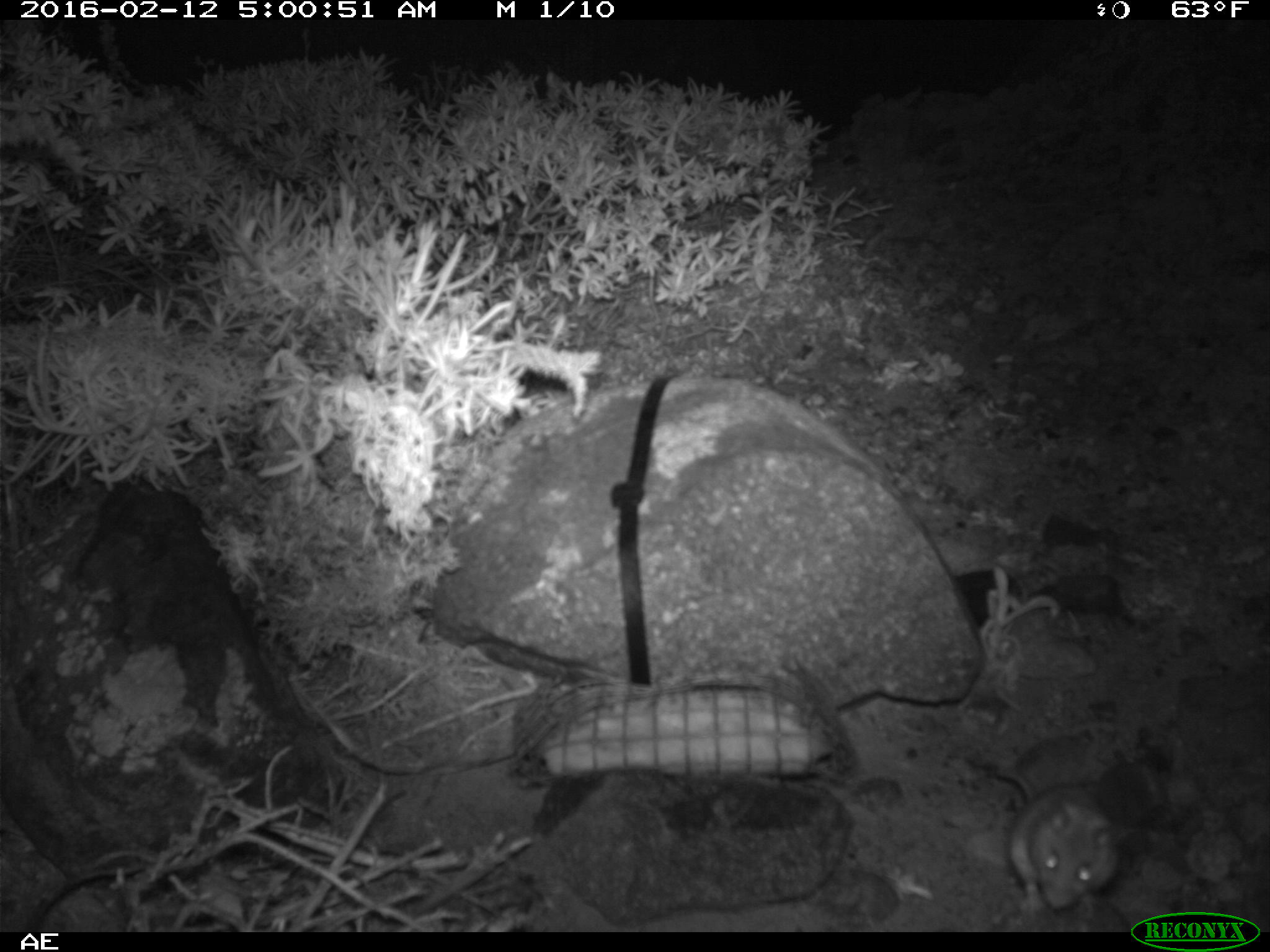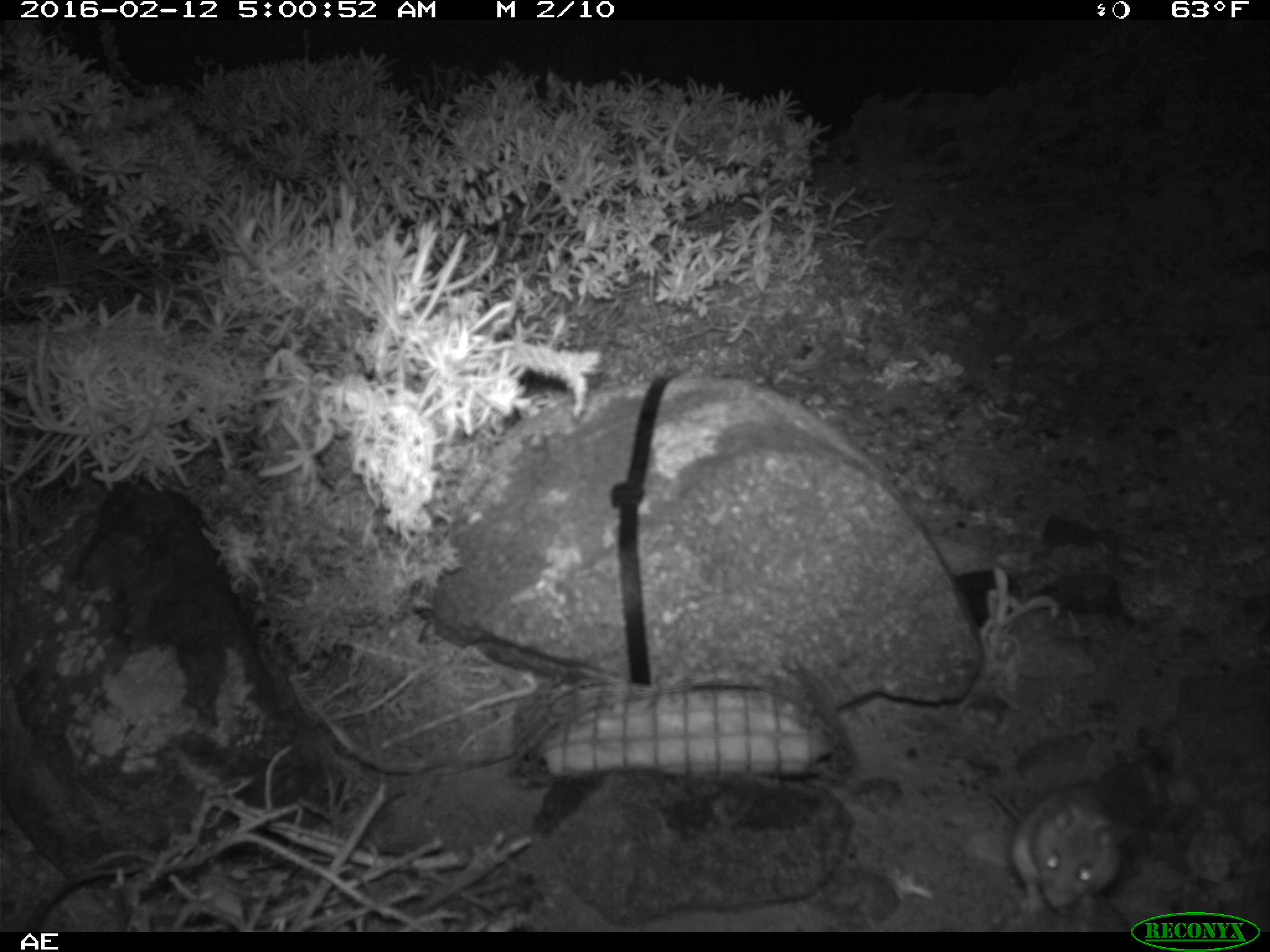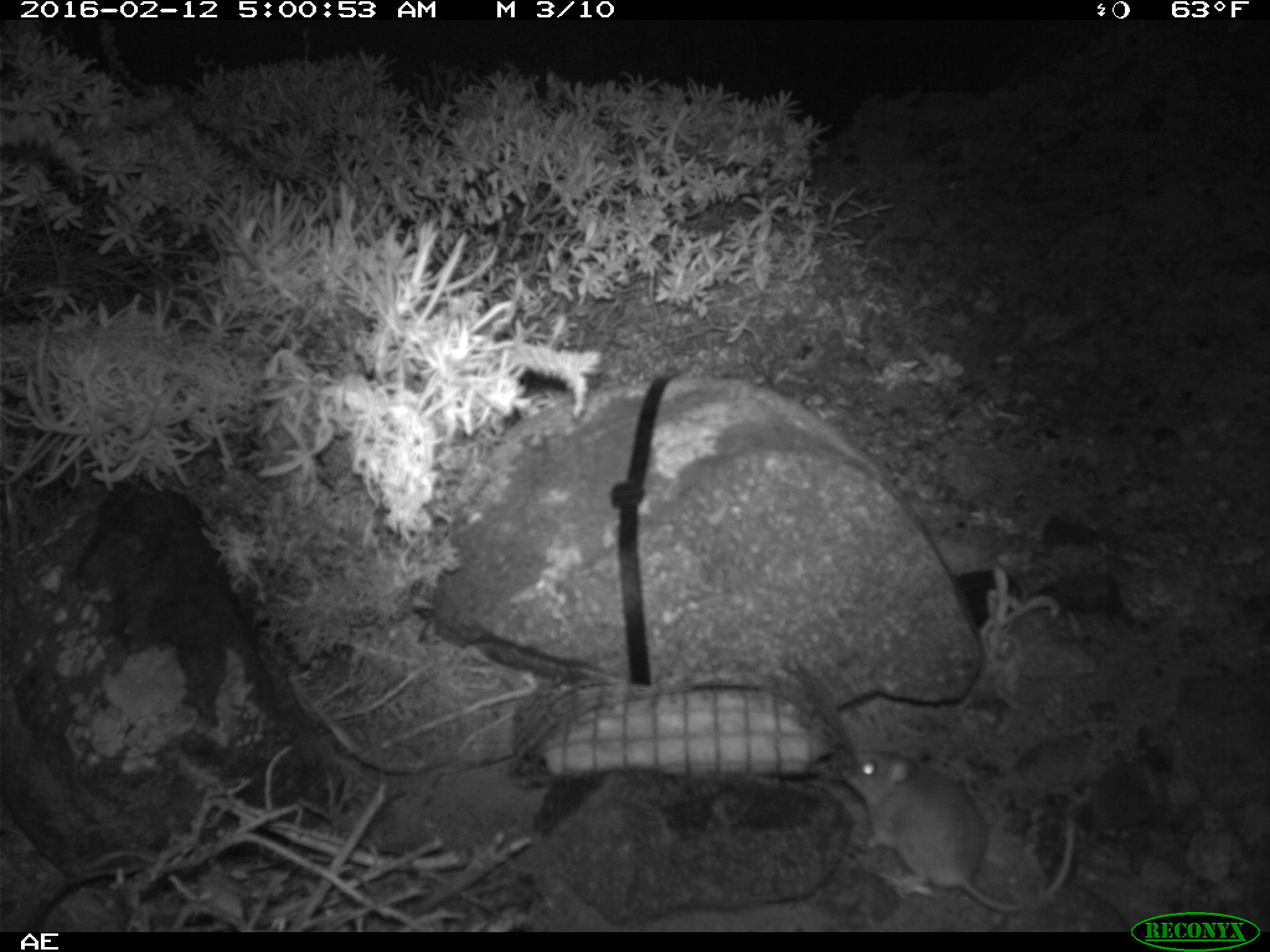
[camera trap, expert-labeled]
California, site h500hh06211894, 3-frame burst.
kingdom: Animalia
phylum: Chordata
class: Mammalia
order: Rodentia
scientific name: Rodentia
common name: rodent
Rodent (Rodentia).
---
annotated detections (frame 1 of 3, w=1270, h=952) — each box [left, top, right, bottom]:
rodent: [994, 765, 1127, 910]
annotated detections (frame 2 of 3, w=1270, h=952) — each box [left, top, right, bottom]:
rodent: [987, 780, 1122, 923]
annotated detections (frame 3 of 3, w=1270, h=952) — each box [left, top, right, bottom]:
rodent: [838, 741, 1074, 911]